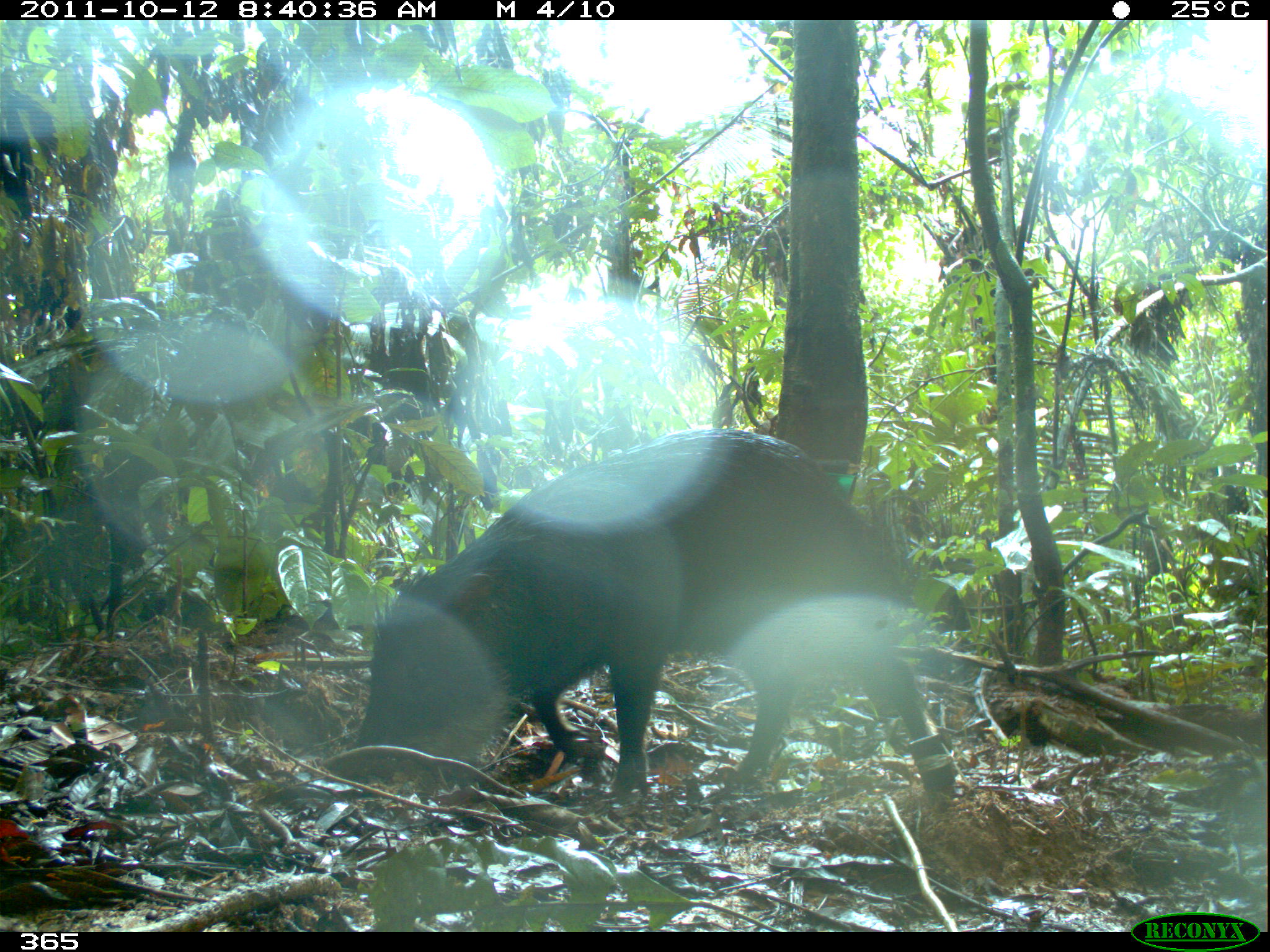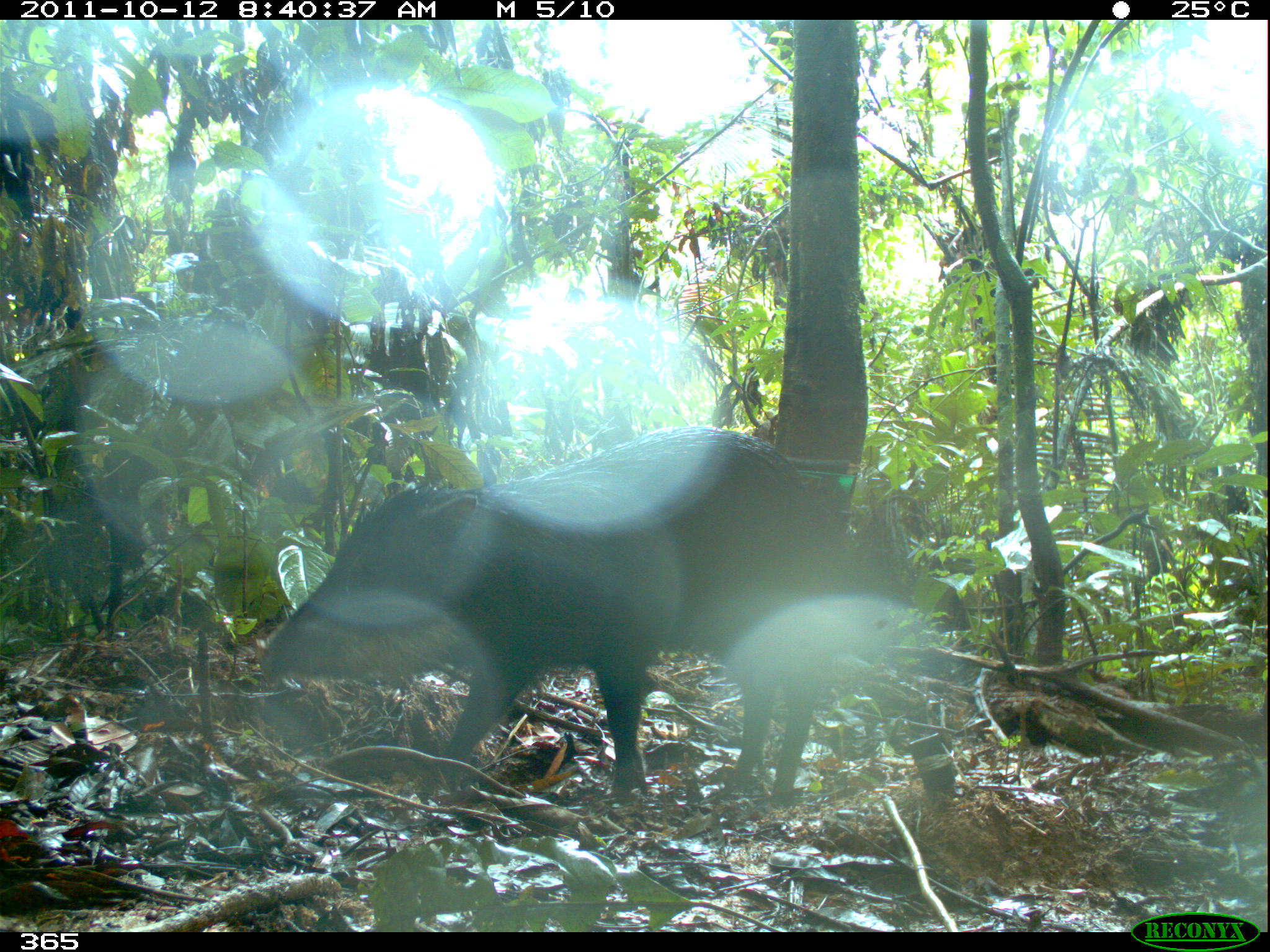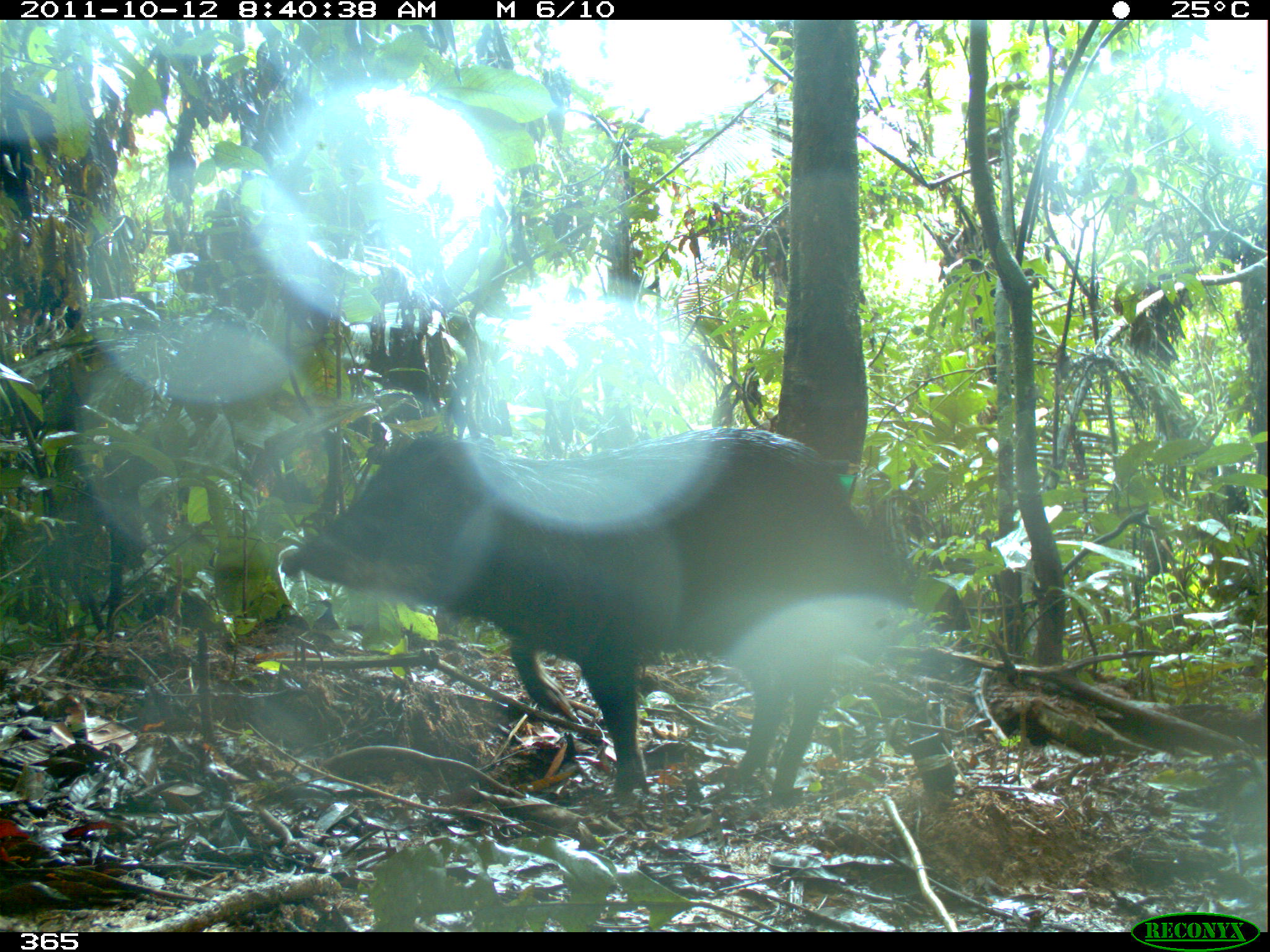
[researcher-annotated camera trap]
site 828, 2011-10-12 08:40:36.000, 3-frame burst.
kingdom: Animalia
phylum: Chordata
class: Mammalia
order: Artiodactyla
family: Tayassuidae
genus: Tayassu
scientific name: Tayassu pecari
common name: white-lipped peccary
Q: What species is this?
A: Tayassu pecari (white-lipped peccary).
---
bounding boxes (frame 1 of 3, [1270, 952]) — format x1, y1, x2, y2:
tayassu pecari: 347, 426, 967, 811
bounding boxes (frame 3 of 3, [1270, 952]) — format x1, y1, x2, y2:
tayassu pecari: 278, 426, 916, 805